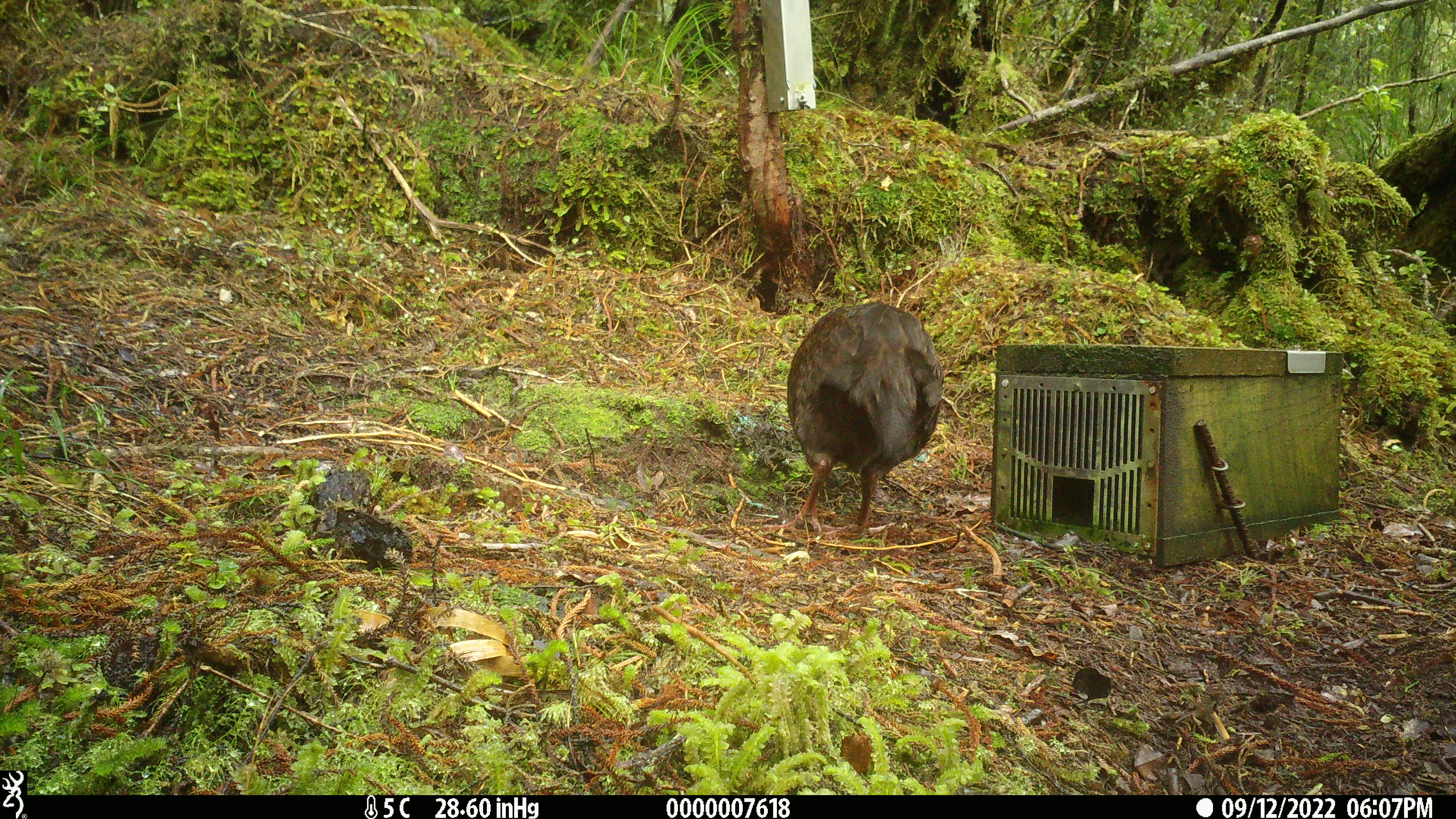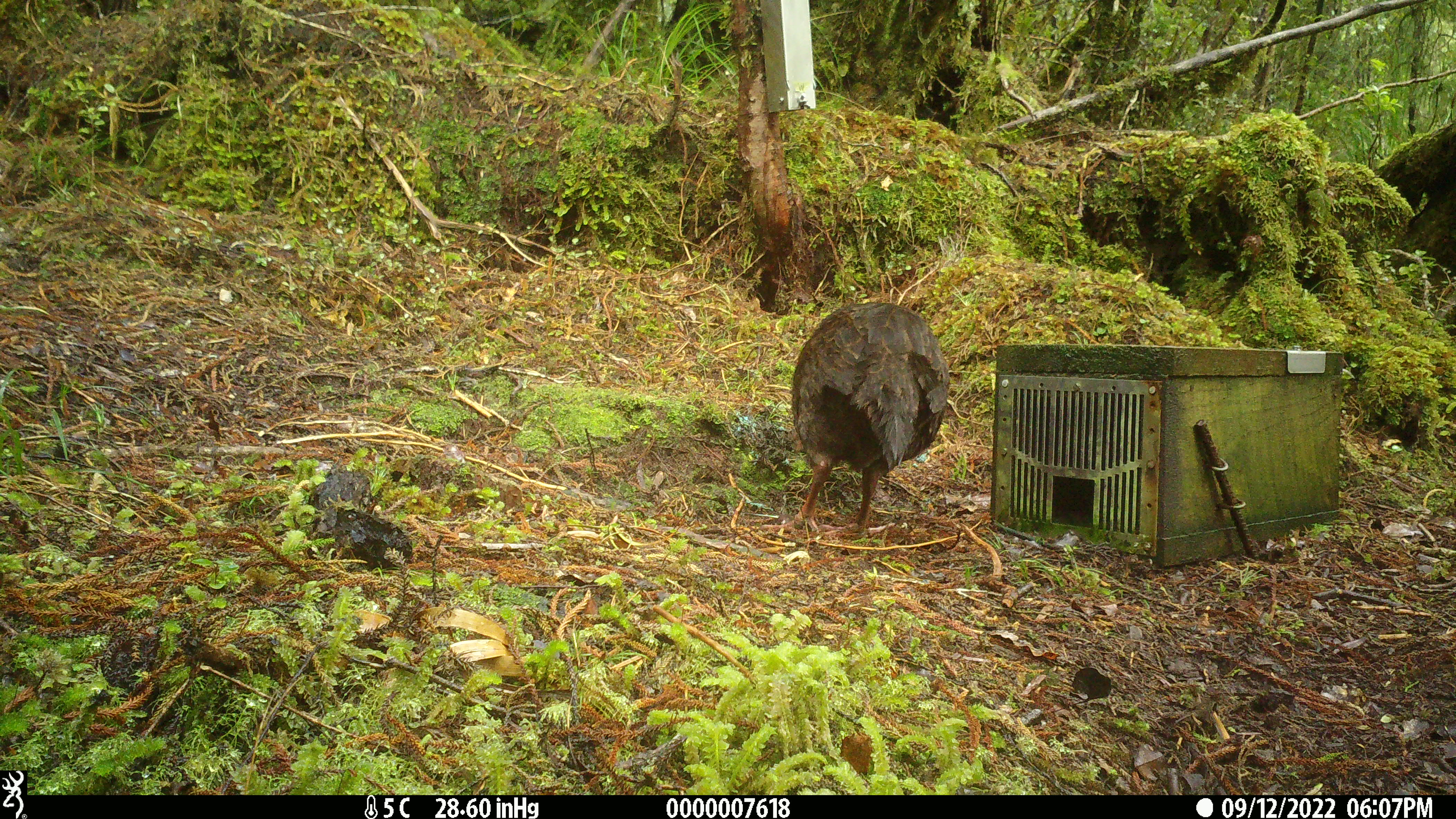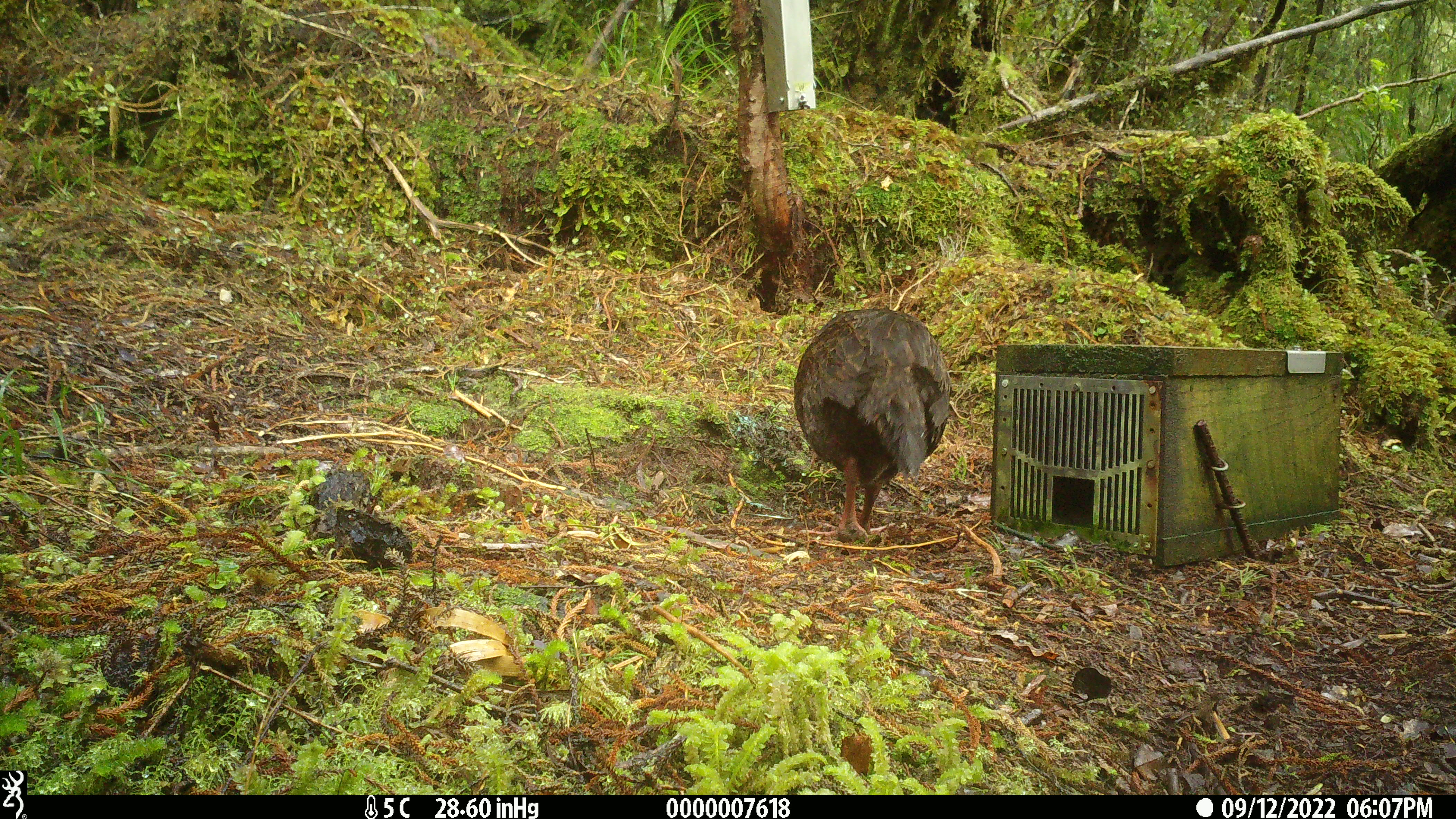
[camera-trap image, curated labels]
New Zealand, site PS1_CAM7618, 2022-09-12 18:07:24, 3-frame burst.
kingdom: Animalia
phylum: Chordata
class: Aves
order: Gruiformes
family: Rallidae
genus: Gallirallus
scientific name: Gallirallus australis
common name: weka